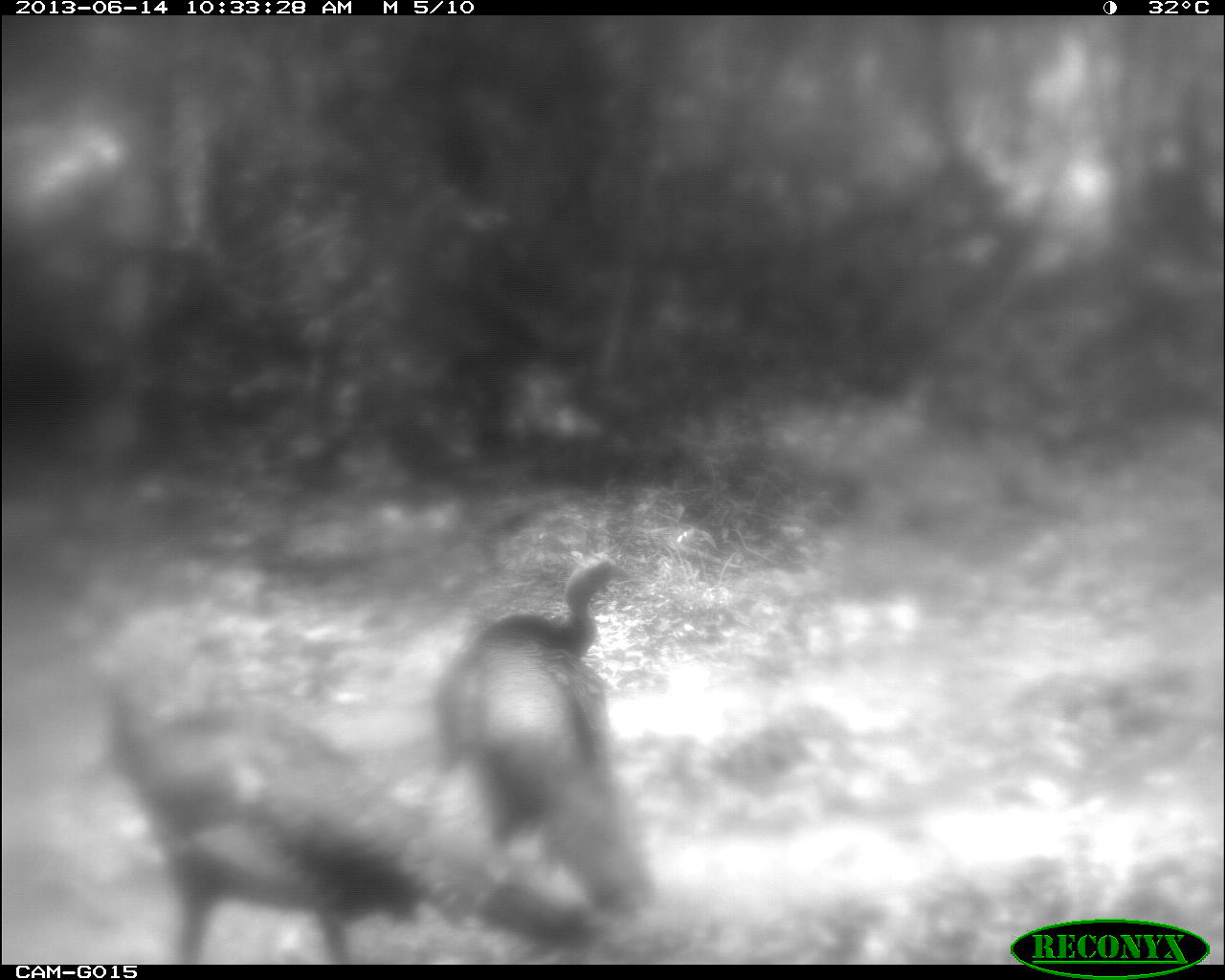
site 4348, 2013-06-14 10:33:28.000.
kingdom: Animalia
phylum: Chordata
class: Aves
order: Galliformes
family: Phasianidae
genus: Meleagris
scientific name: Meleagris ocellata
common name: ocellated turkey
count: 2